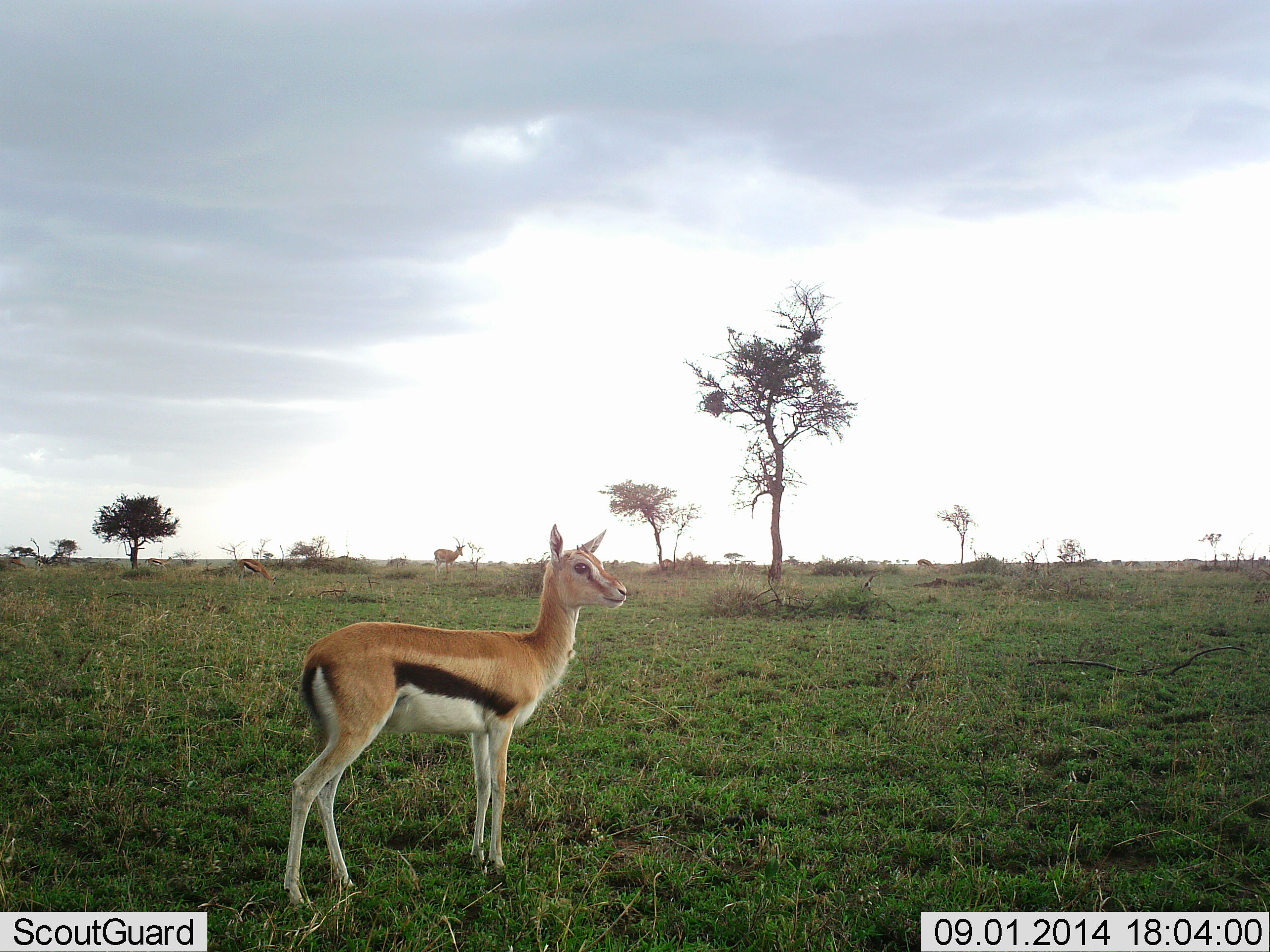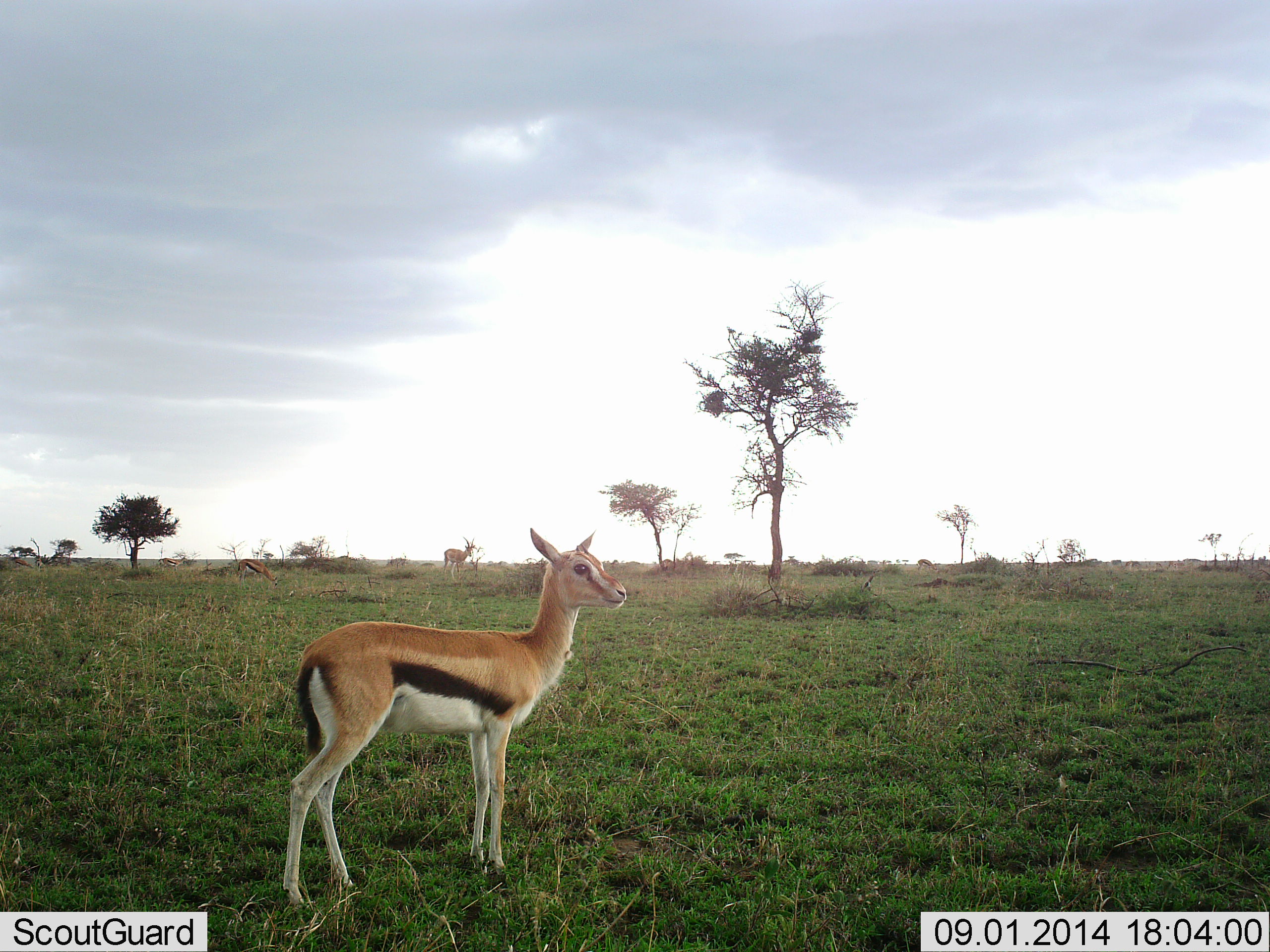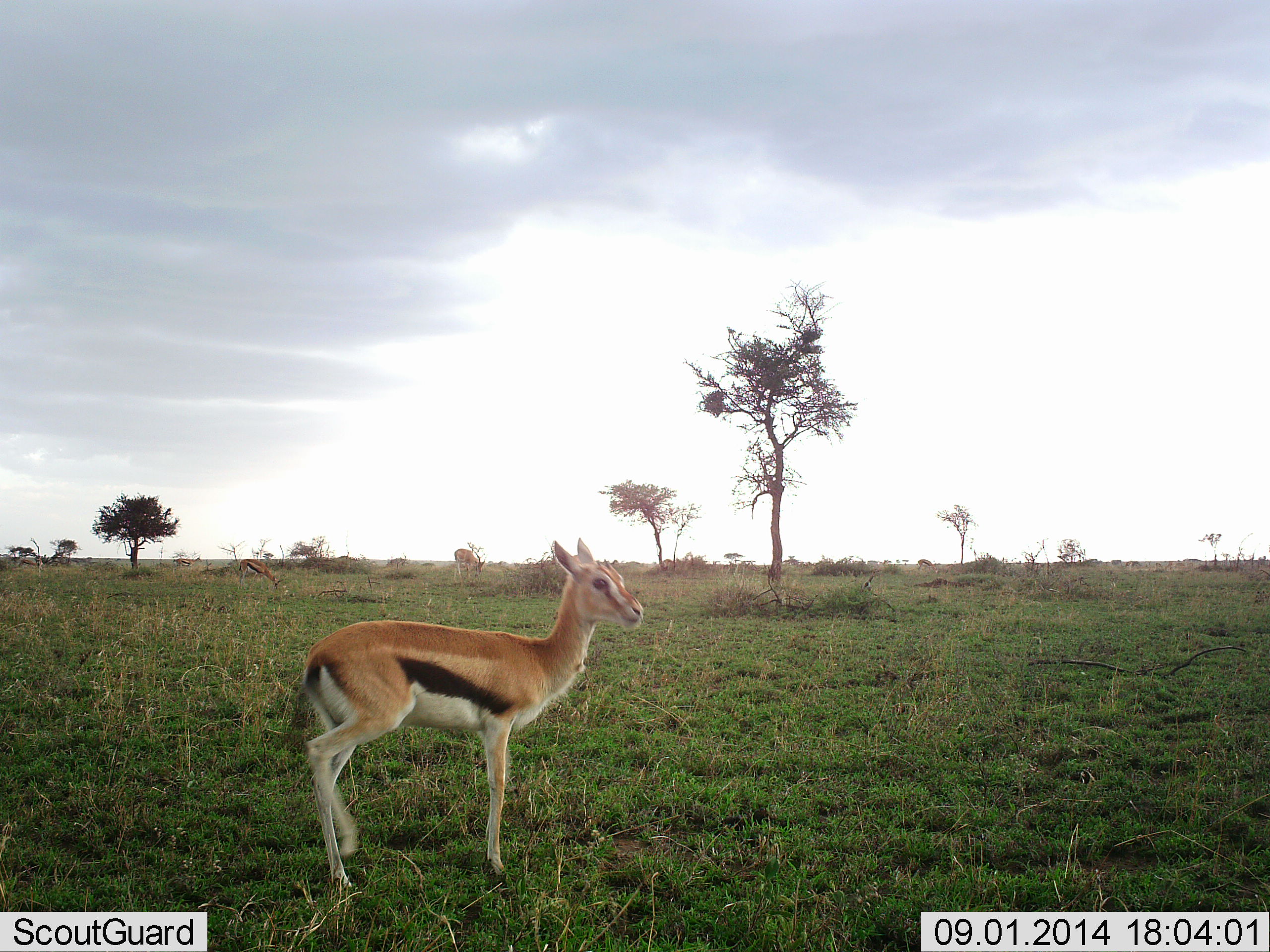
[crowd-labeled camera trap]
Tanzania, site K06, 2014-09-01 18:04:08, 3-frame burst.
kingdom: Animalia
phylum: Chordata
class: Mammalia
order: Artiodactyla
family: Bovidae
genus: Eudorcas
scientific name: Eudorcas thomsonii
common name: thomson's gazelle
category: gazellethomsons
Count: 4.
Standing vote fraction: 80%.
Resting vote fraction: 0%.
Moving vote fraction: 40%.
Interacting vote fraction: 0%.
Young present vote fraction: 0%.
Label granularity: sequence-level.